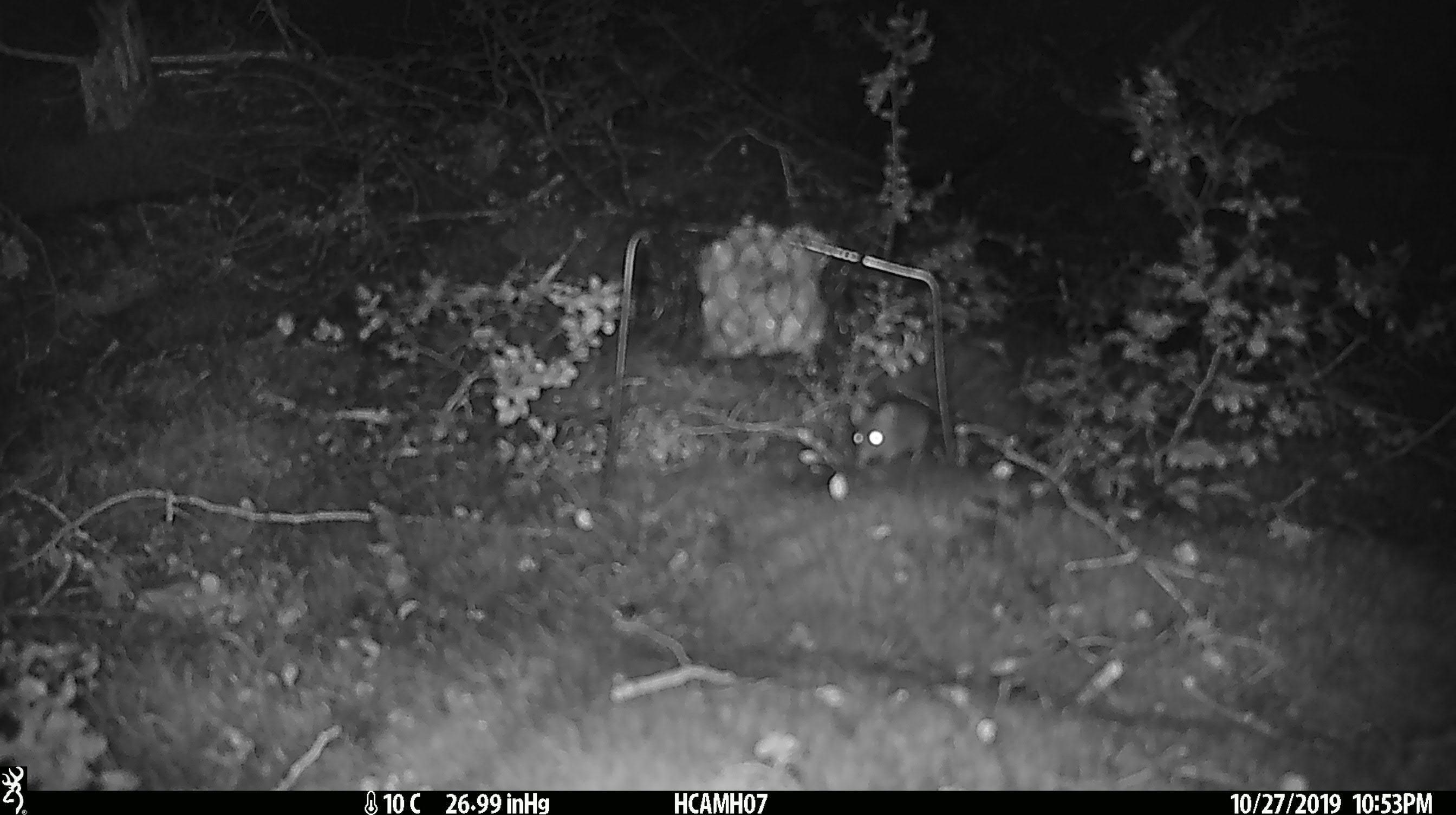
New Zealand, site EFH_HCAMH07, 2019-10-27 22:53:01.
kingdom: Animalia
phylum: Chordata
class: Mammalia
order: Rodentia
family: Muridae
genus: Mus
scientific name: Mus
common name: mouse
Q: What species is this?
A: Mouse (Mus).